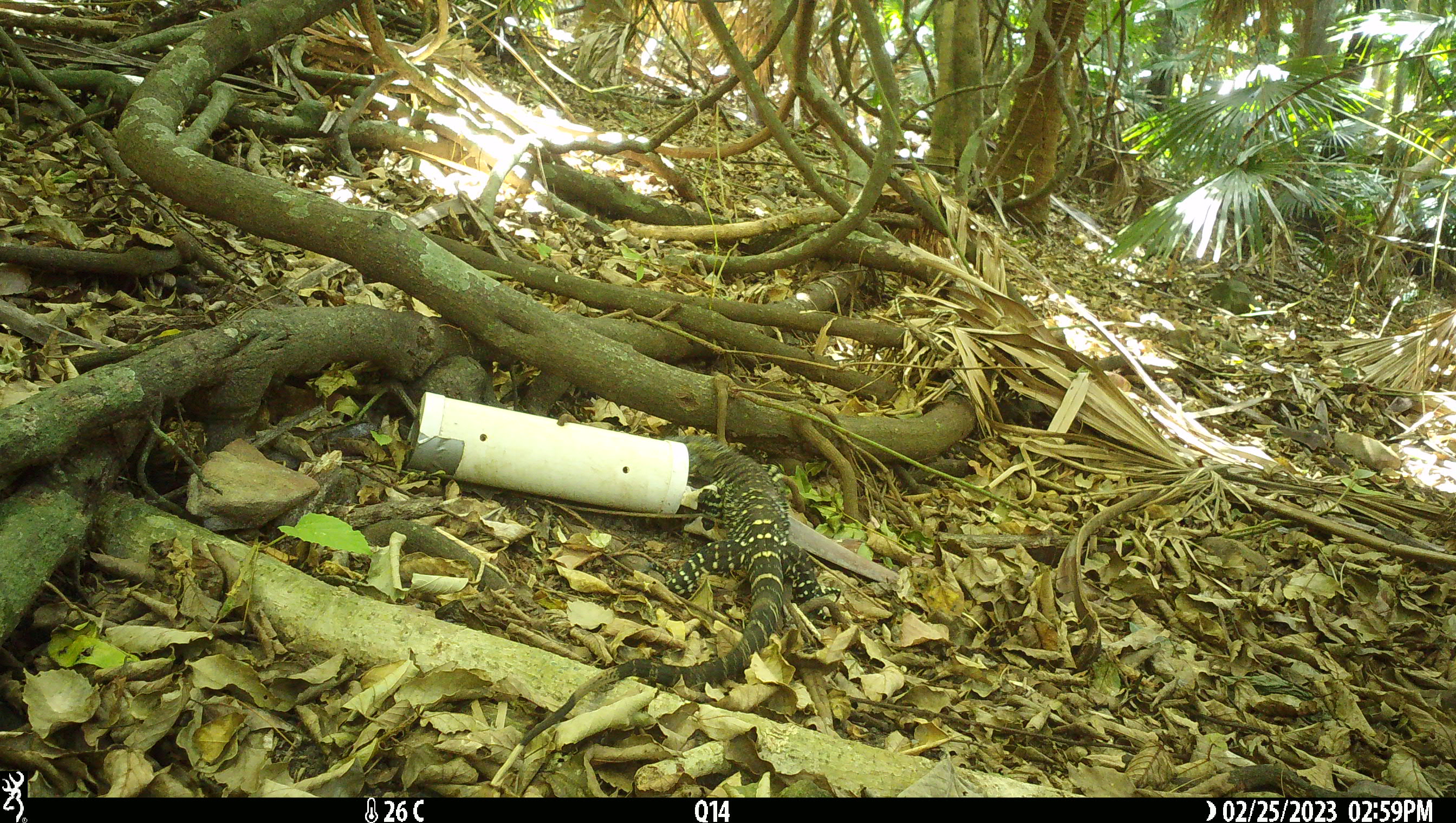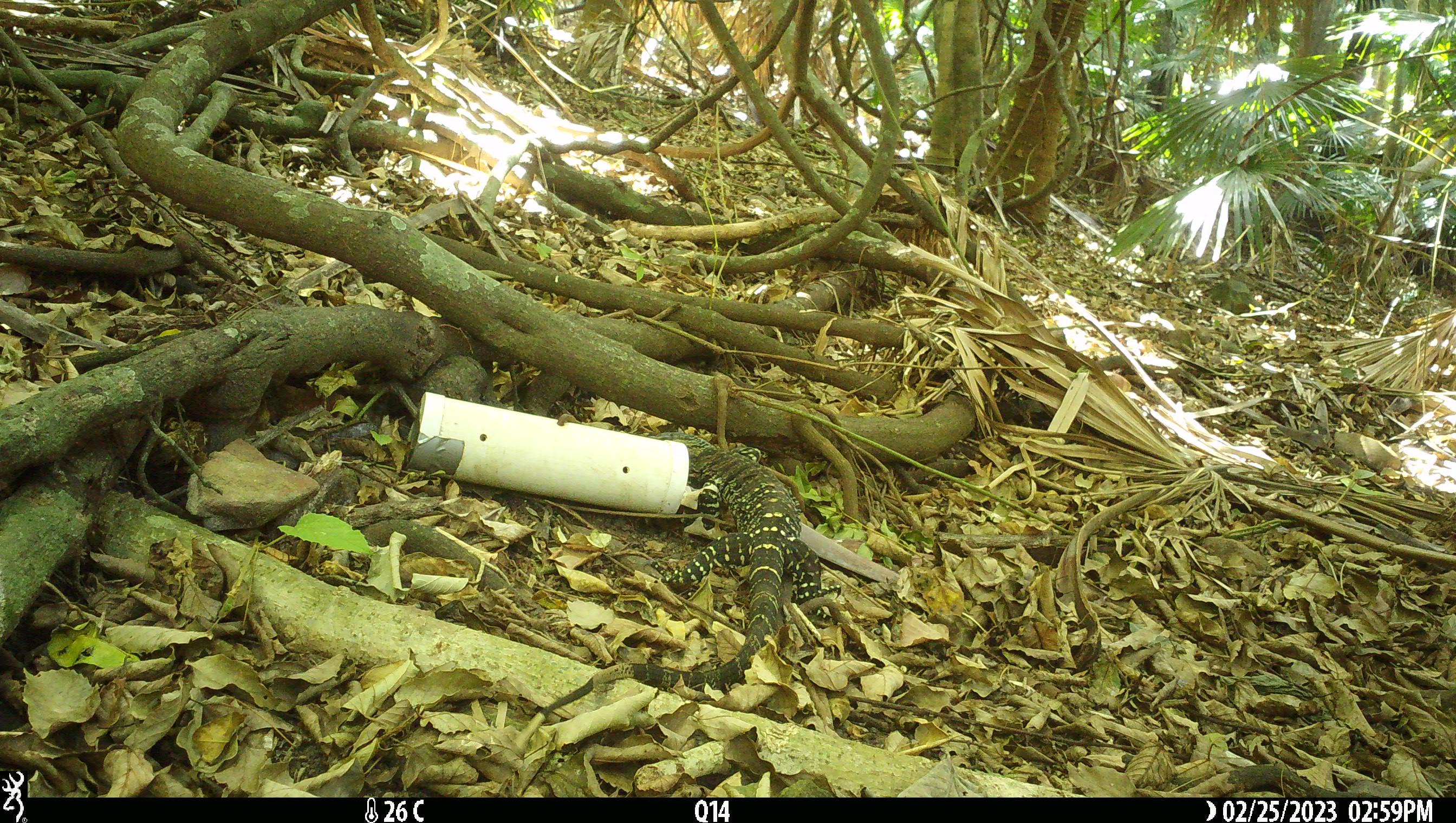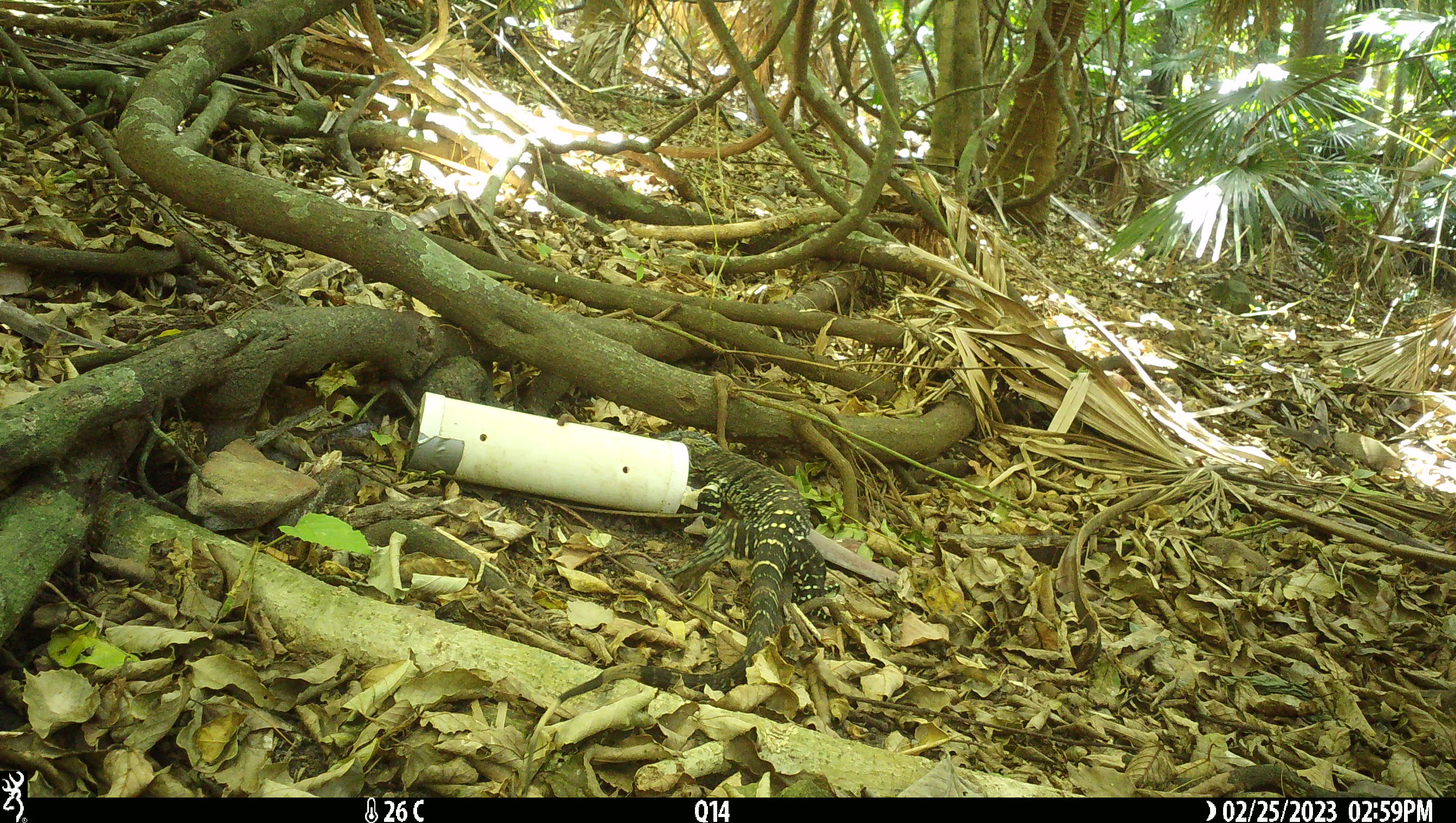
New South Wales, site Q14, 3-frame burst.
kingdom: Animalia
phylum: Chordata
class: Reptilia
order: Squamata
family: Varanidae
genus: Varanus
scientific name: Varanus varius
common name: lace monitor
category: goanna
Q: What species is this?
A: Goanna (lace monitor) (Varanus varius).